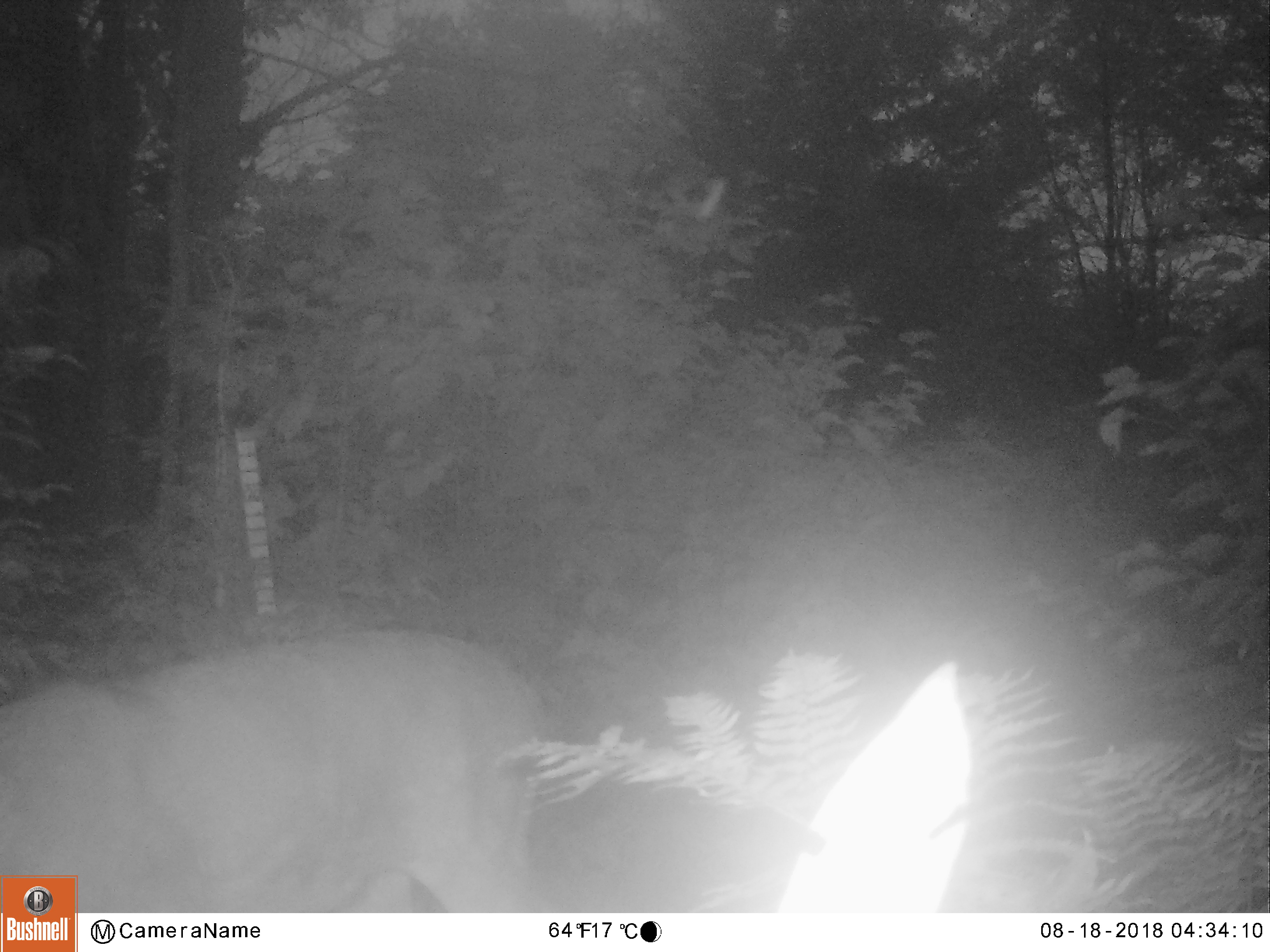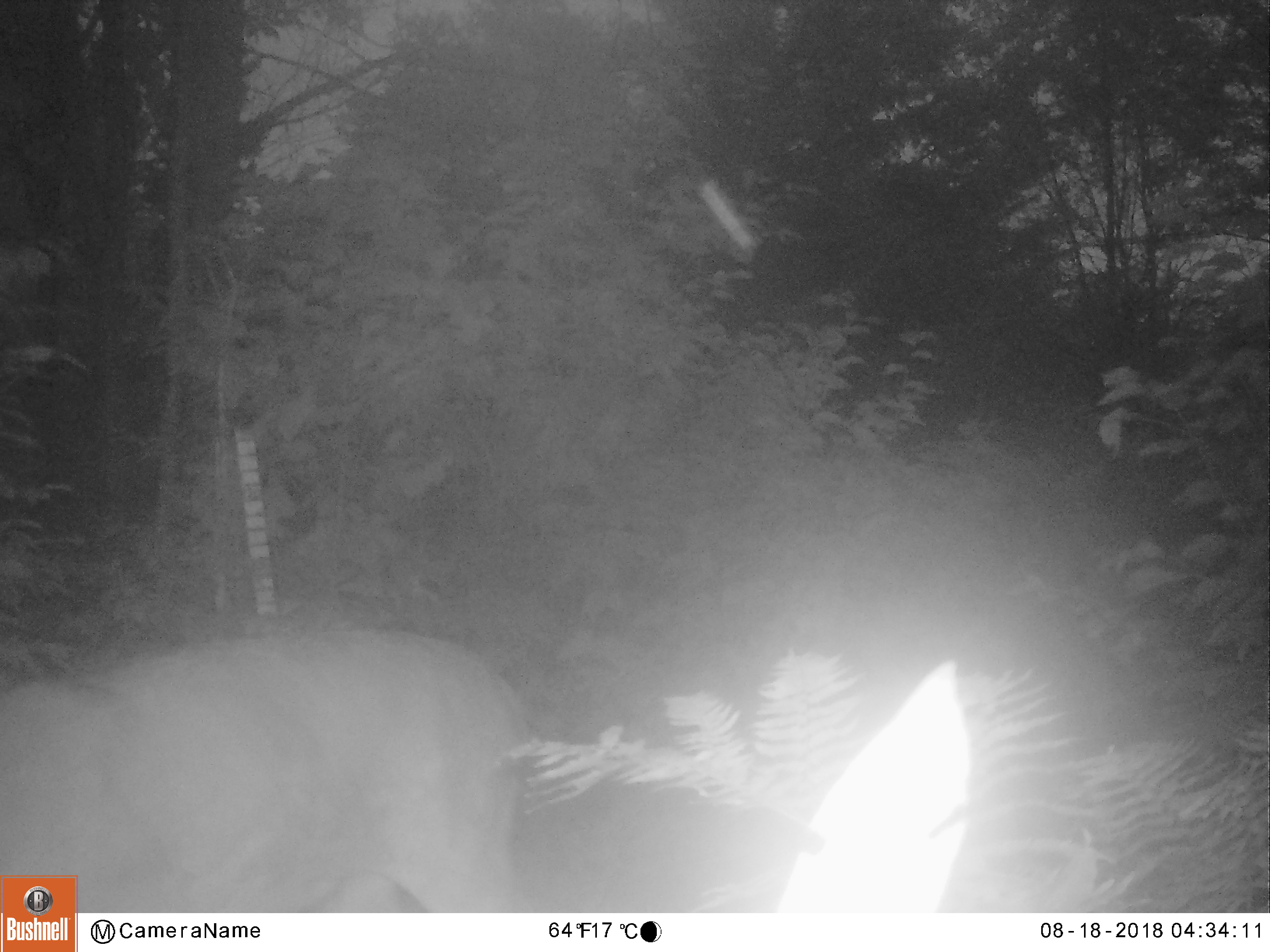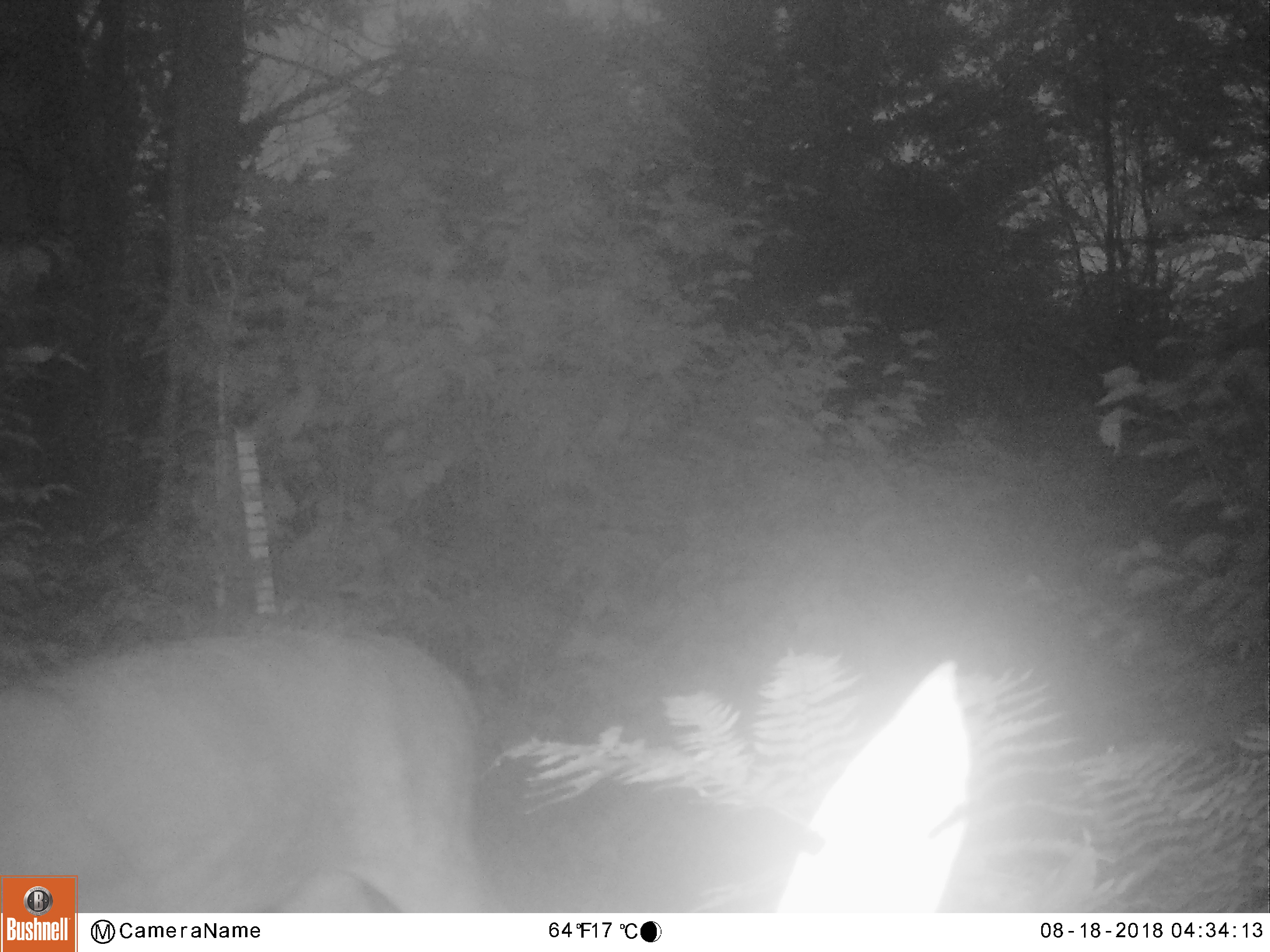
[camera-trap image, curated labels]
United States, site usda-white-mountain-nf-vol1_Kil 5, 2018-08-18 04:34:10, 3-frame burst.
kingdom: Animalia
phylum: Chordata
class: Mammalia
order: Artiodactyla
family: Cervidae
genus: Odocoileus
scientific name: Odocoileus virginianus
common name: white-tailed deer